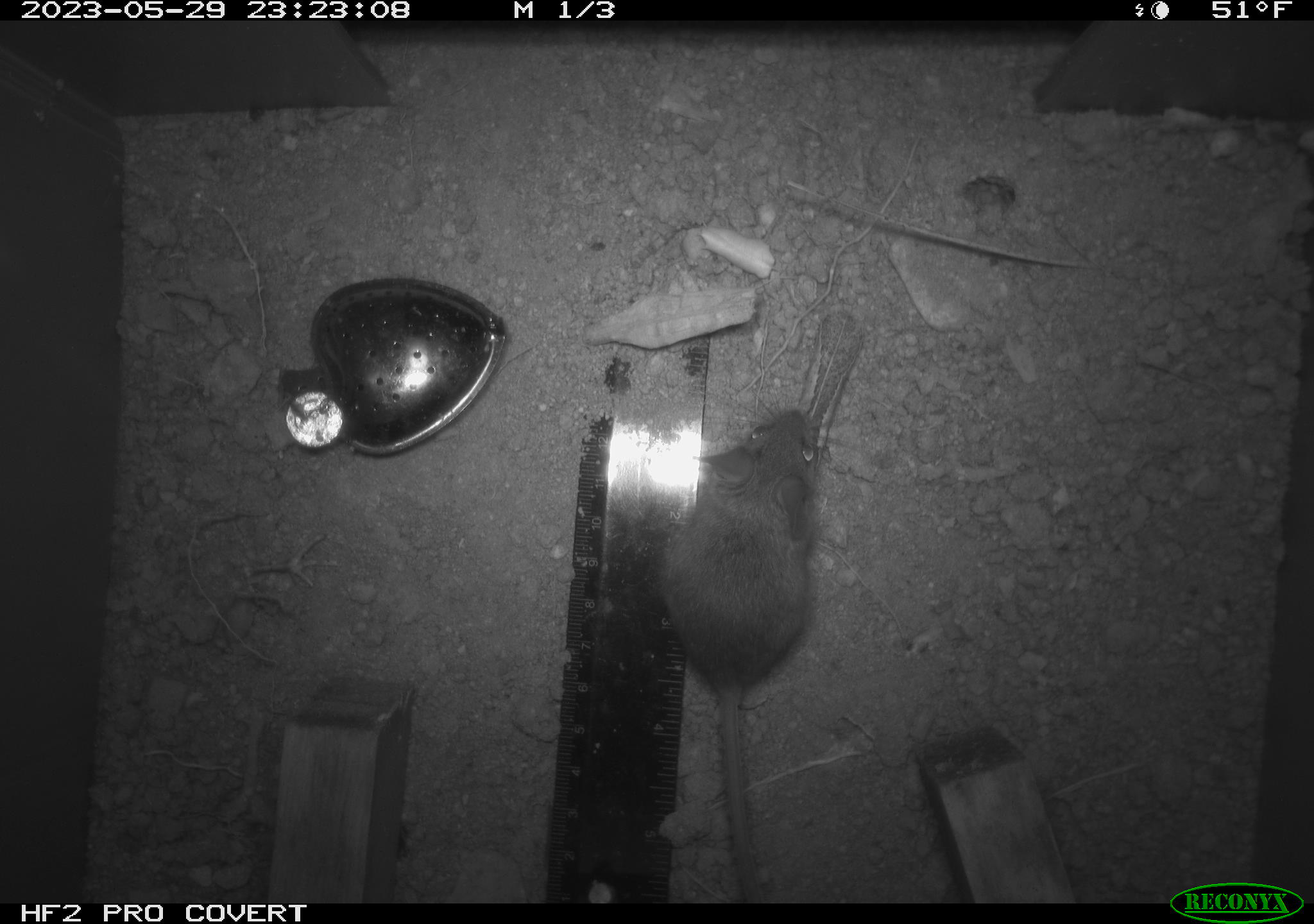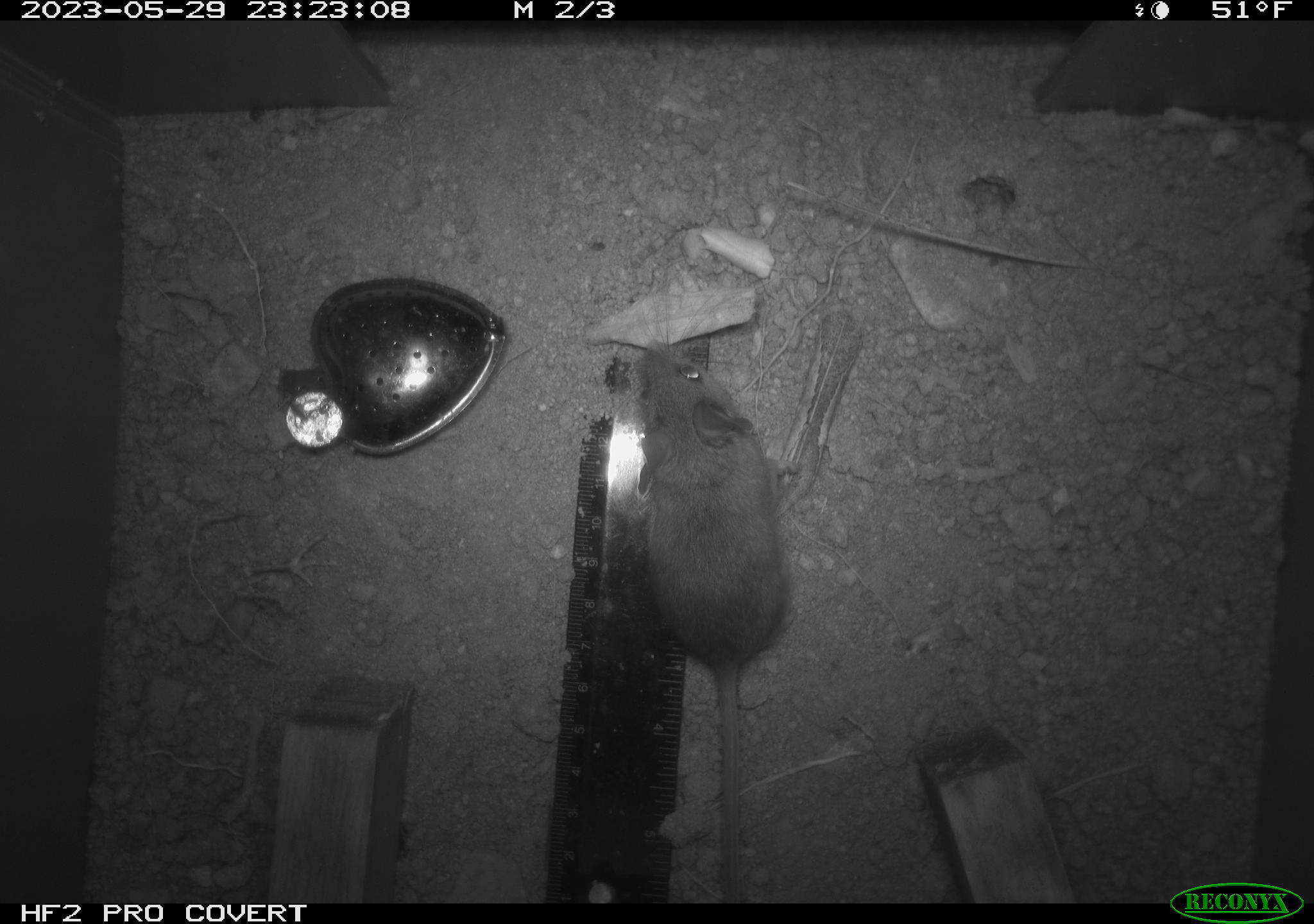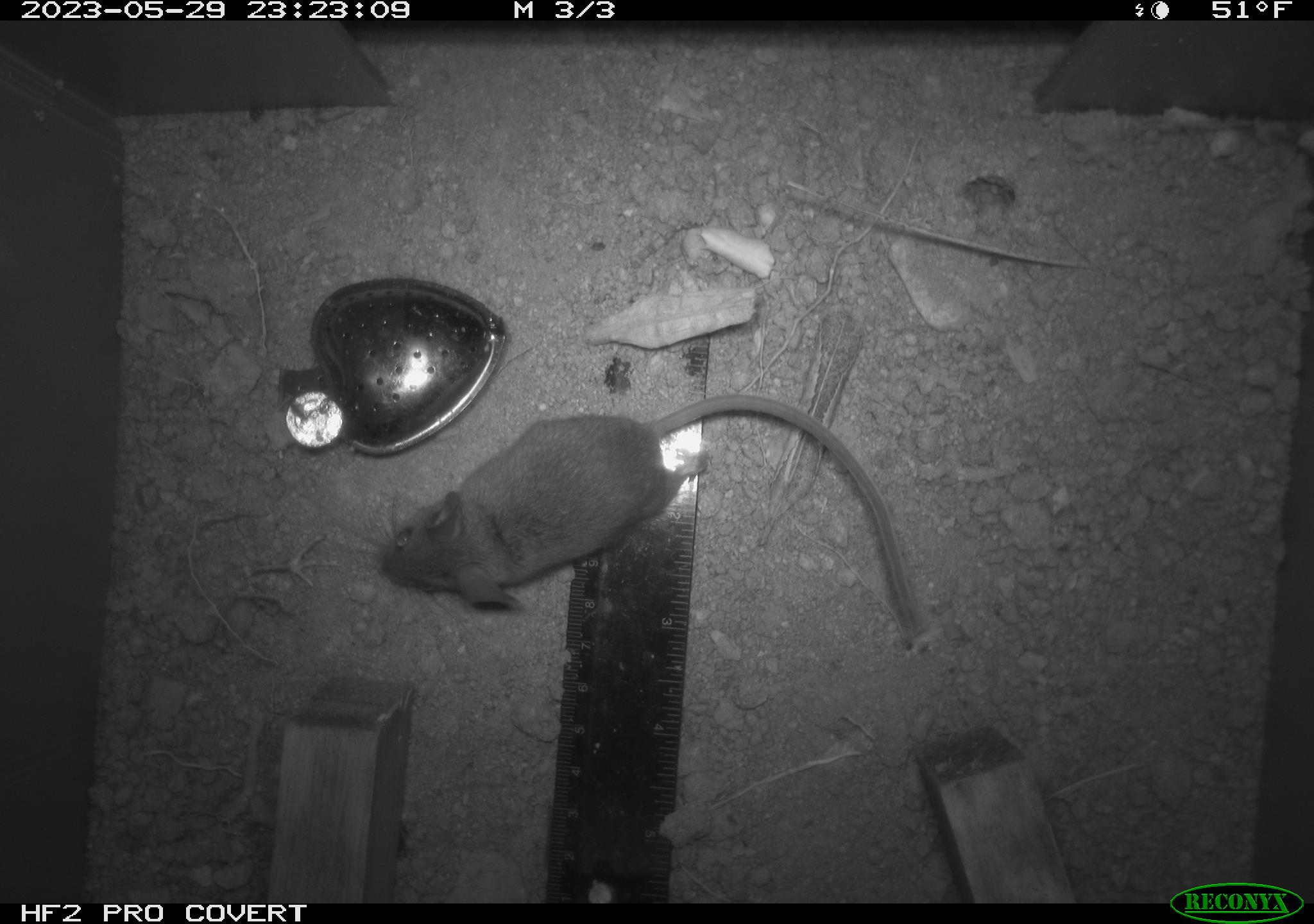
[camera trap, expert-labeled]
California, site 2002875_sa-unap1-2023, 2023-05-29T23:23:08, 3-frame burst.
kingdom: Animalia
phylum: Chordata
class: Mammalia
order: Rodentia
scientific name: Rodentia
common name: mouse species